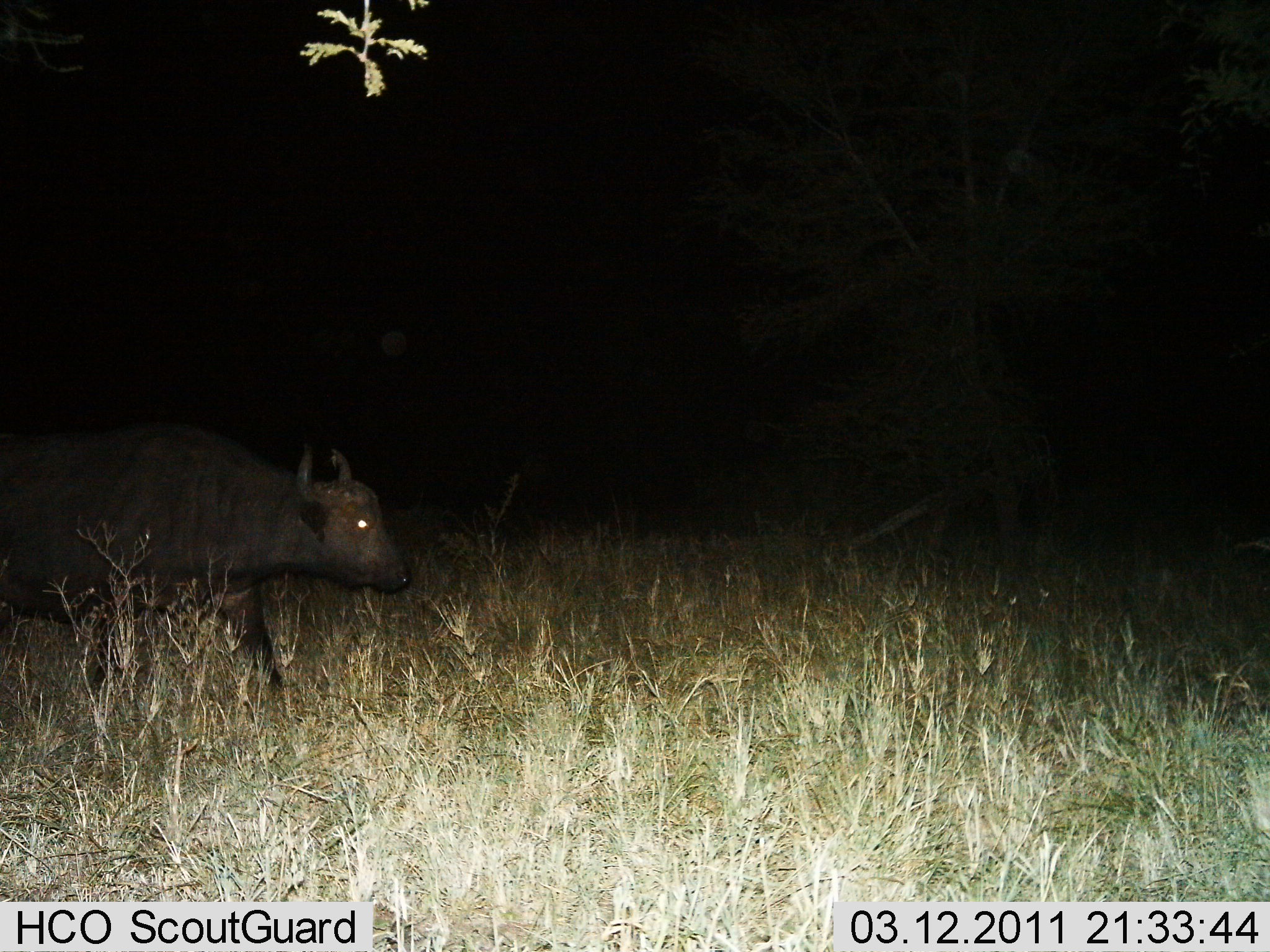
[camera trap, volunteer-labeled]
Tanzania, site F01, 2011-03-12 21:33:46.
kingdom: Animalia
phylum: Chordata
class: Mammalia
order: Artiodactyla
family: Bovidae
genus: Syncerus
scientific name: Syncerus caffer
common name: cape buffalo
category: buffalo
Buffalo (cape buffalo) (Syncerus caffer), count 1. Behavior (volunteer vote fractions): standing 8%, resting 0%, moving 92%, interacting 0%. Young present (vote fraction): 0%. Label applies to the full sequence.